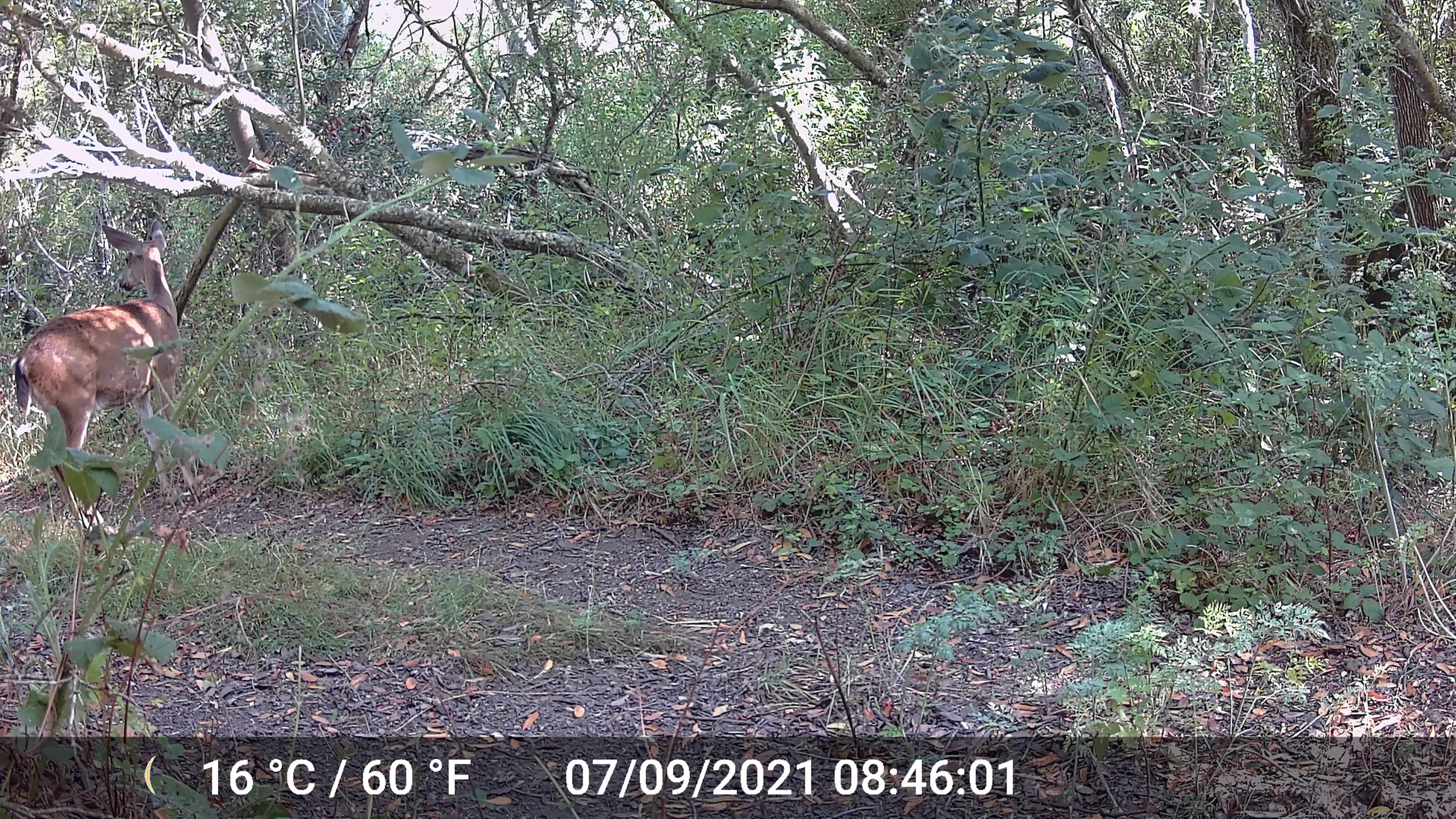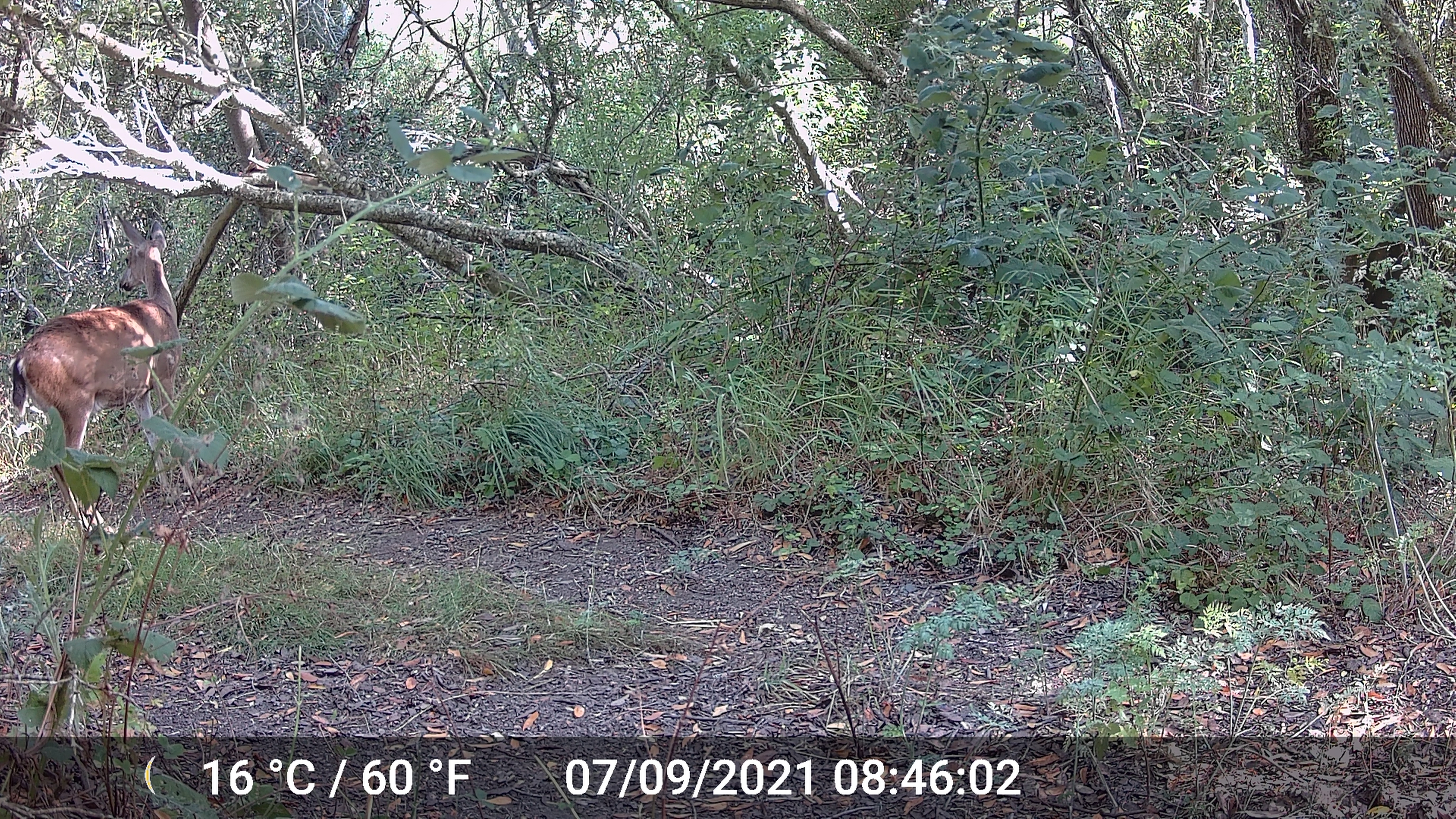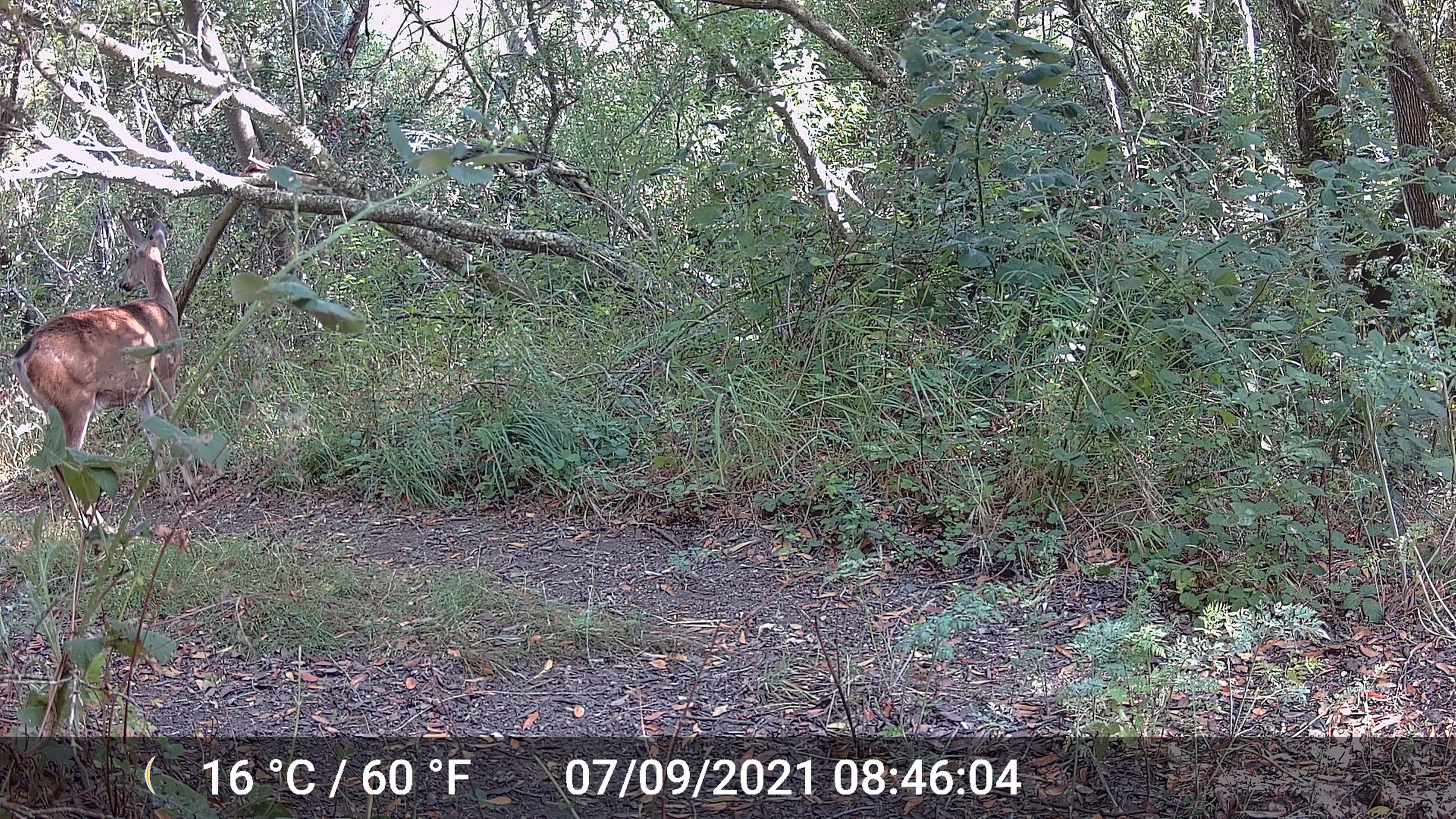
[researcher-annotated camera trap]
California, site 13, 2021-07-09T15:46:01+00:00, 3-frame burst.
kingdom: Animalia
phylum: Chordata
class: Mammalia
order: Artiodactyla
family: Cervidae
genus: Odocoileus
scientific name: Odocoileus hemionus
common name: mule deer